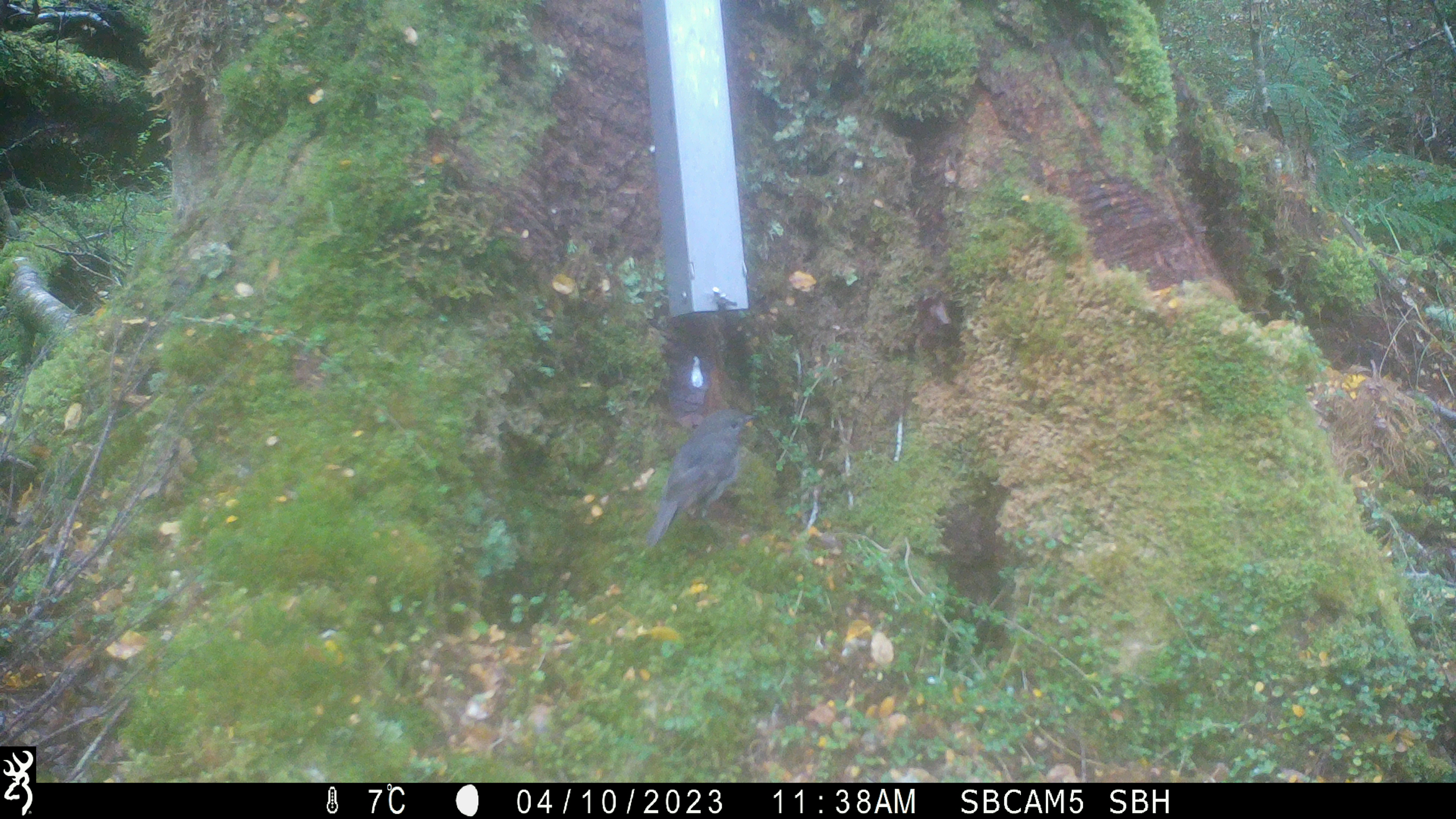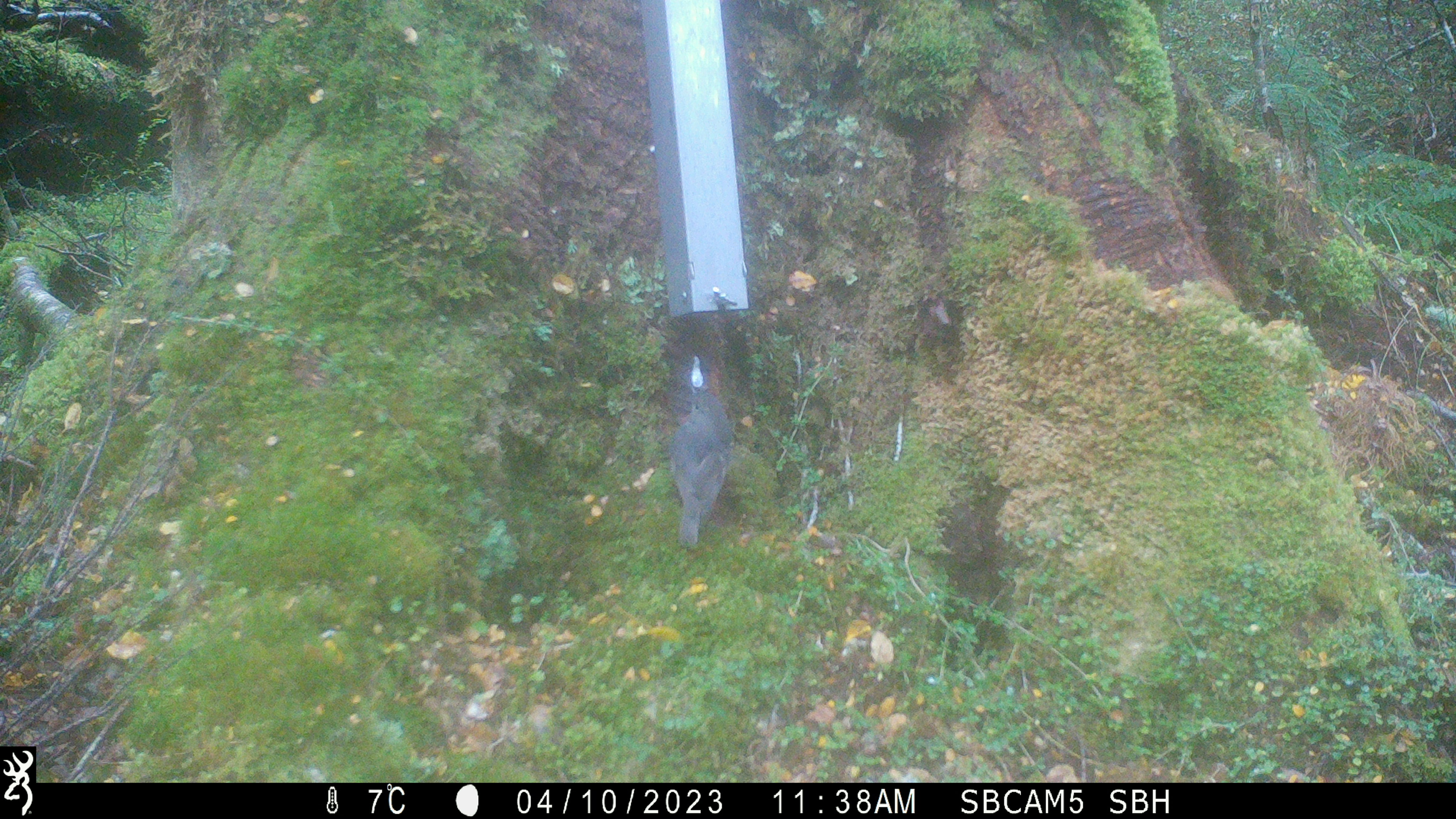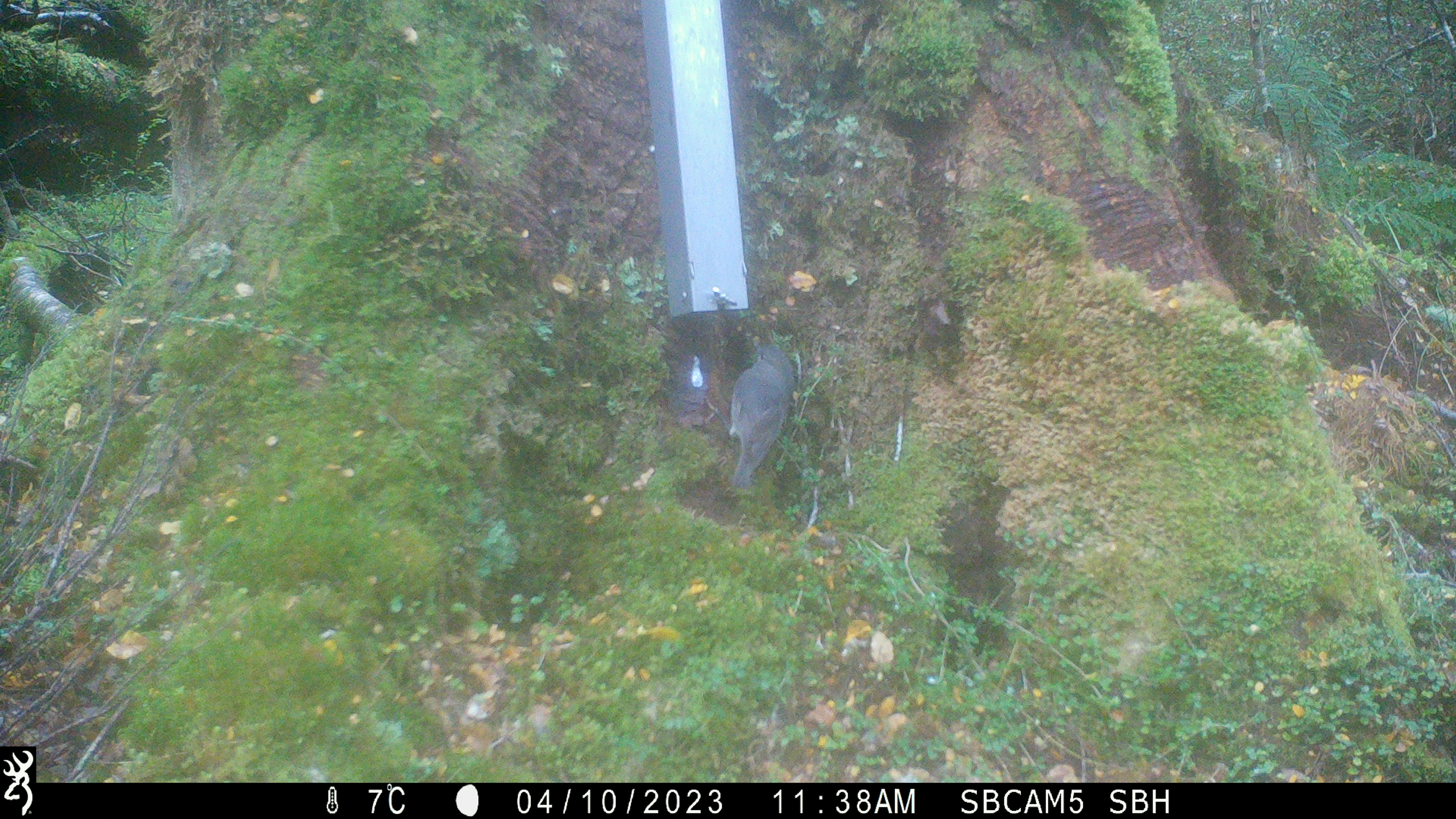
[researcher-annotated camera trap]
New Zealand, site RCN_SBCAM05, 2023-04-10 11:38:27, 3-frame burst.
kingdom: Animalia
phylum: Chordata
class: Aves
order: Passeriformes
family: Petroicidae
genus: Petroica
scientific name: Petroica australis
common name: new zealand robin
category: robin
Robin (new zealand robin) (Petroica australis).